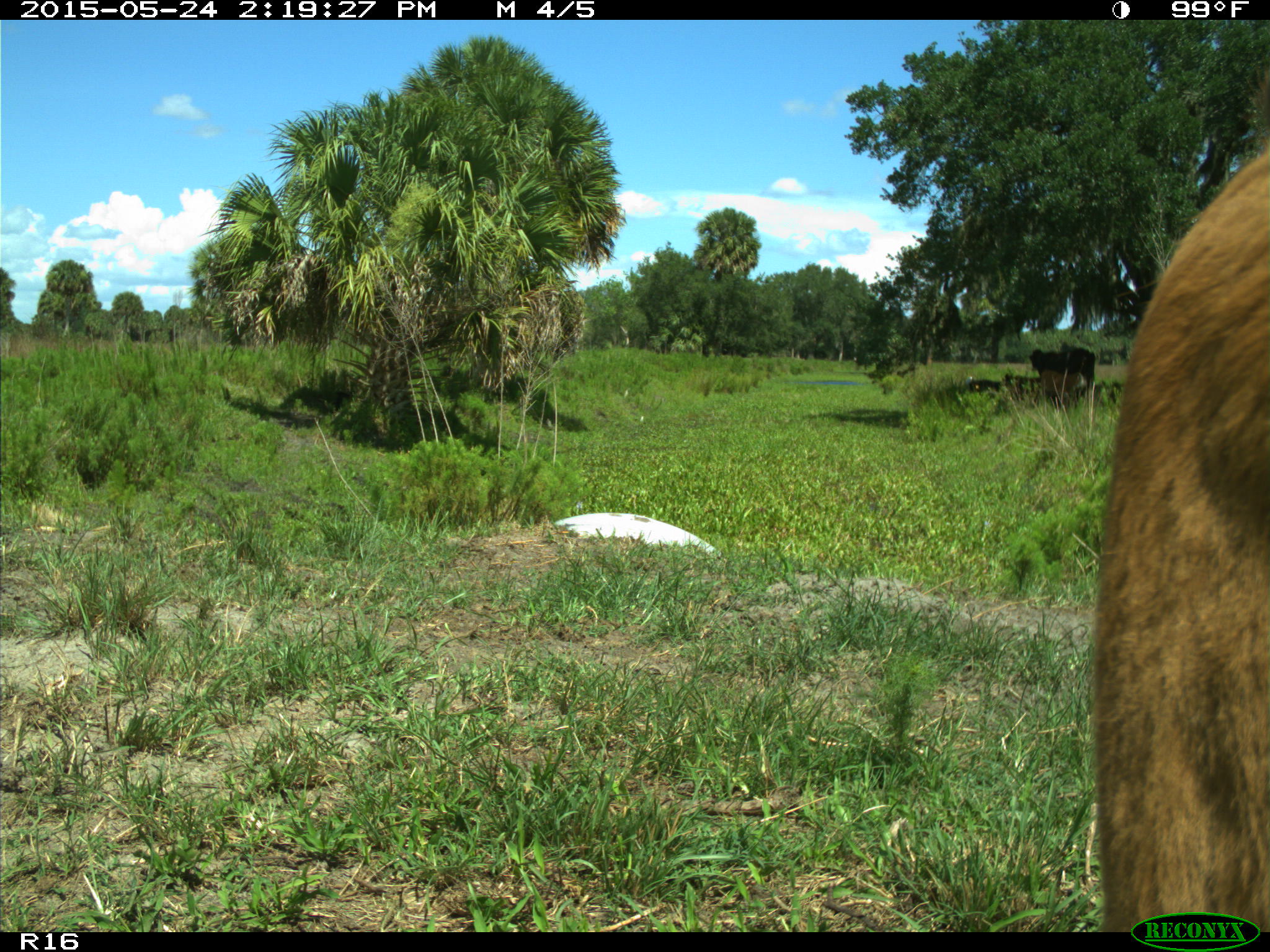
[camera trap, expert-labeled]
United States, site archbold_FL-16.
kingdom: Animalia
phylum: Chordata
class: Mammalia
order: Artiodactyla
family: Bovidae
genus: Bos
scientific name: Bos taurus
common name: domestic cow